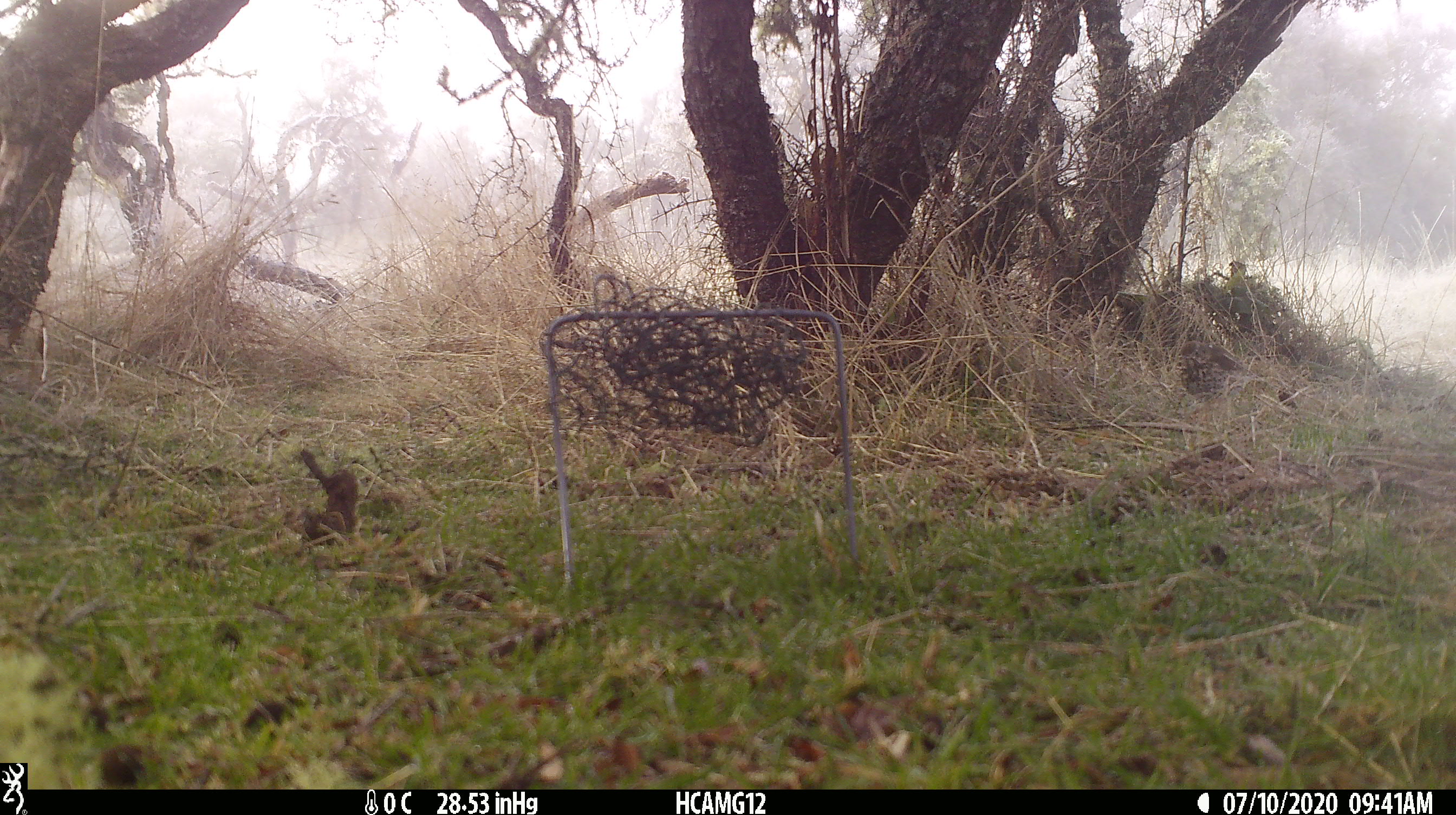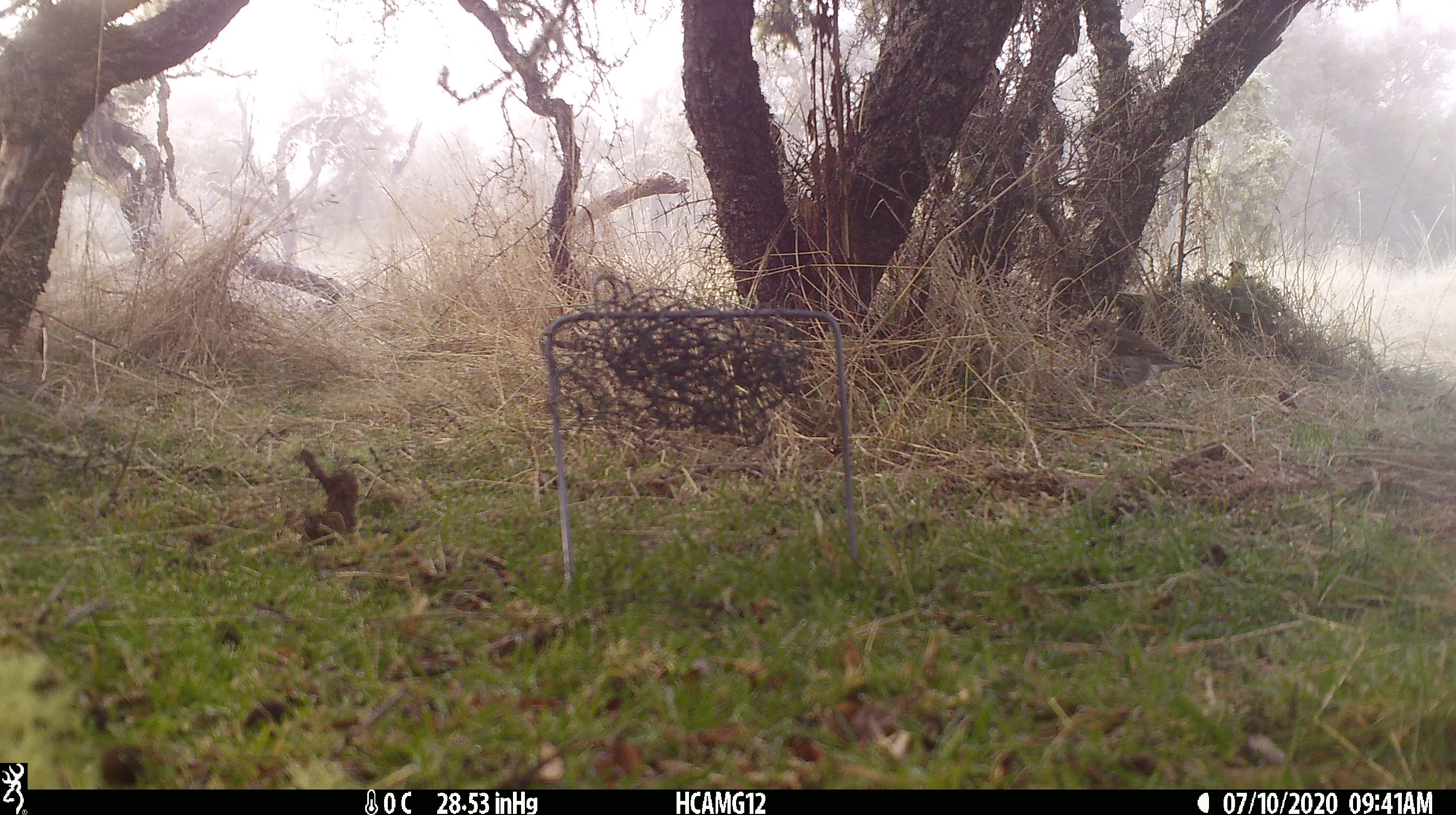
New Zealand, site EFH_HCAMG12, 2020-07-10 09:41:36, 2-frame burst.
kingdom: Animalia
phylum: Chordata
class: Aves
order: Passeriformes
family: Turdidae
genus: Turdus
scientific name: Turdus philomelos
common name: song thrush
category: thrush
Thrush (song thrush) (Turdus philomelos).